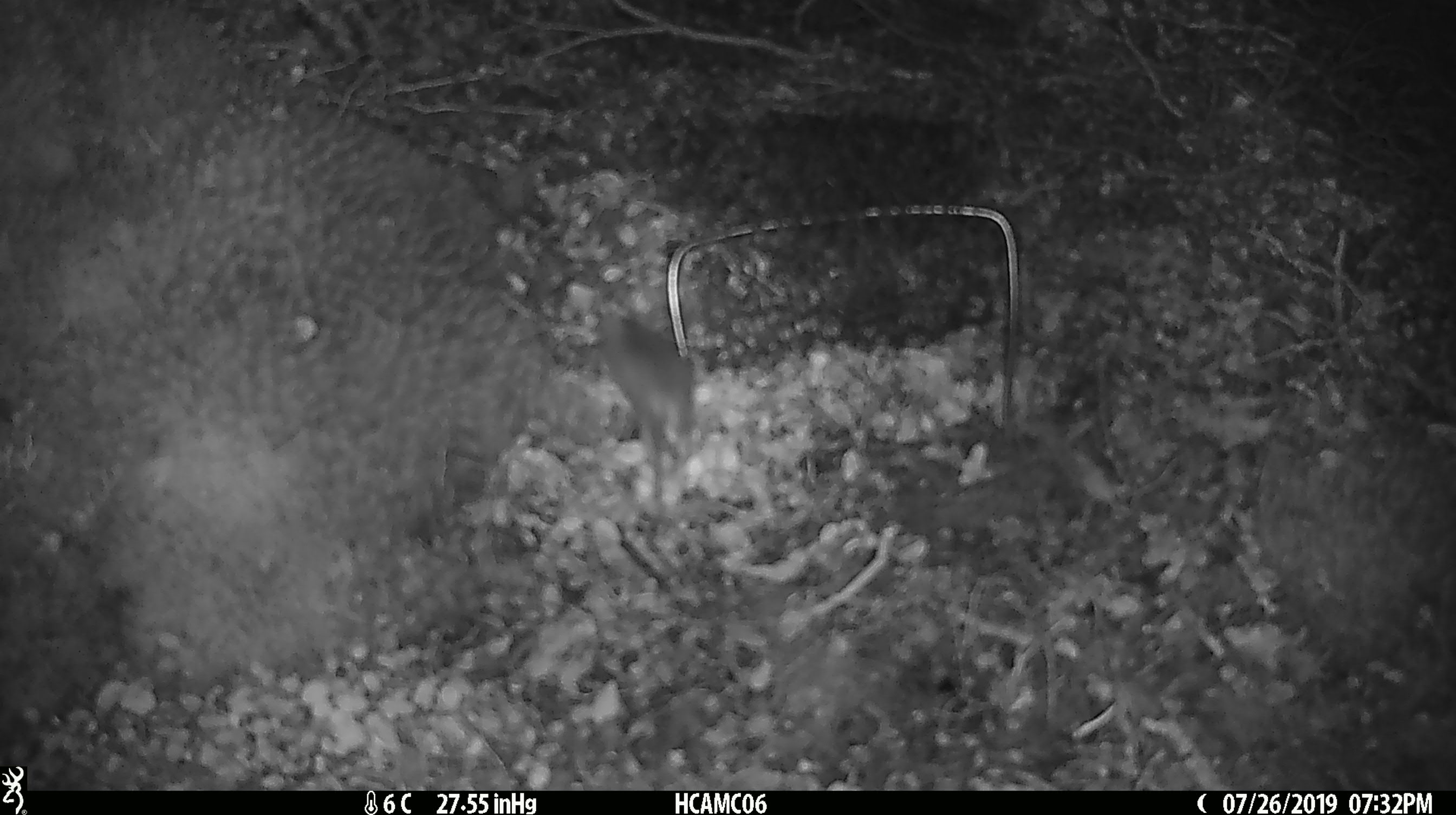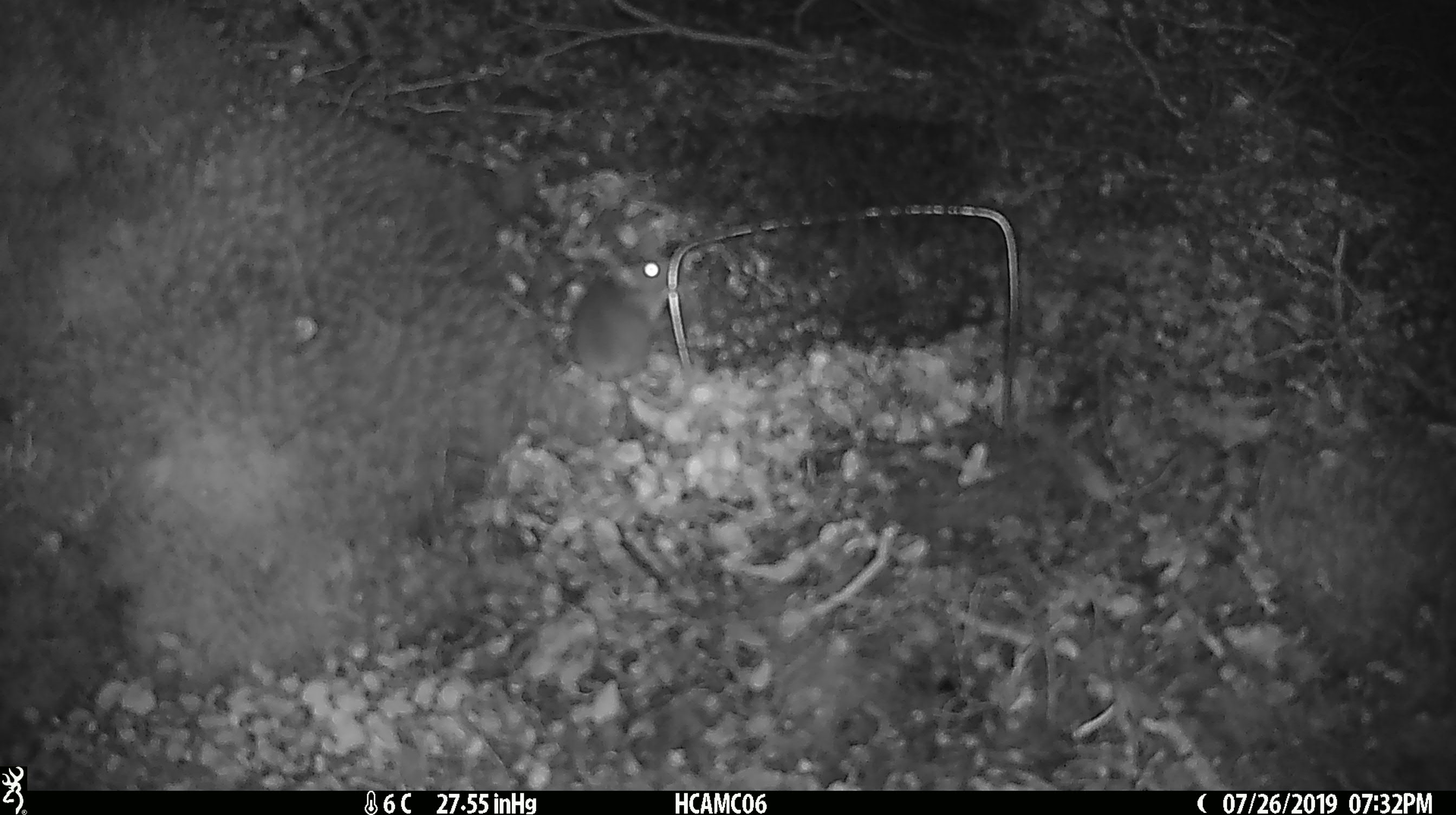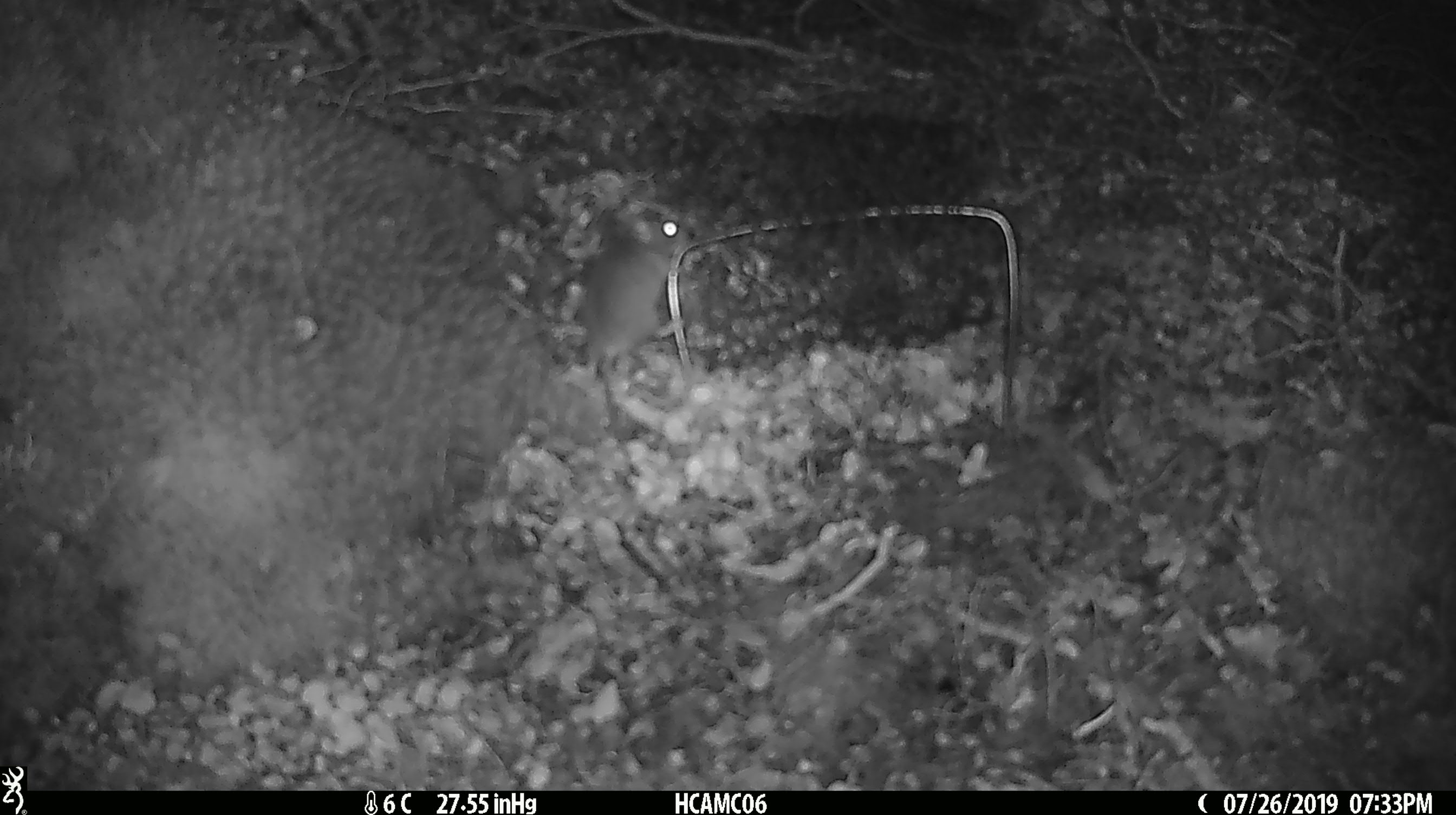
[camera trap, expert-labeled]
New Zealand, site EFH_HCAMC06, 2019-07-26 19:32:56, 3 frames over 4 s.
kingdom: Animalia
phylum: Chordata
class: Mammalia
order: Rodentia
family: Muridae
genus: Mus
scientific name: Mus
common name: mouse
Mouse (Mus).